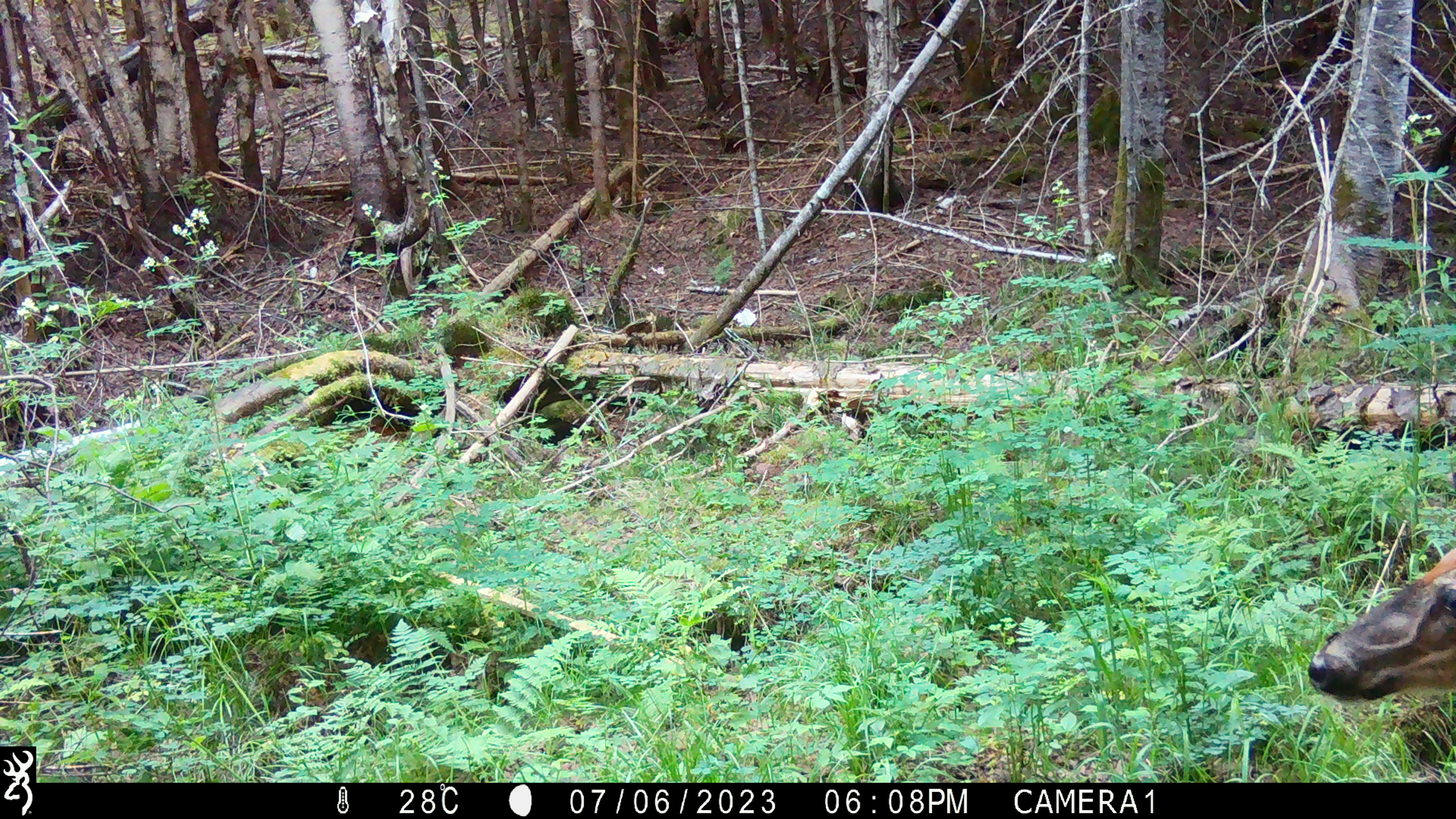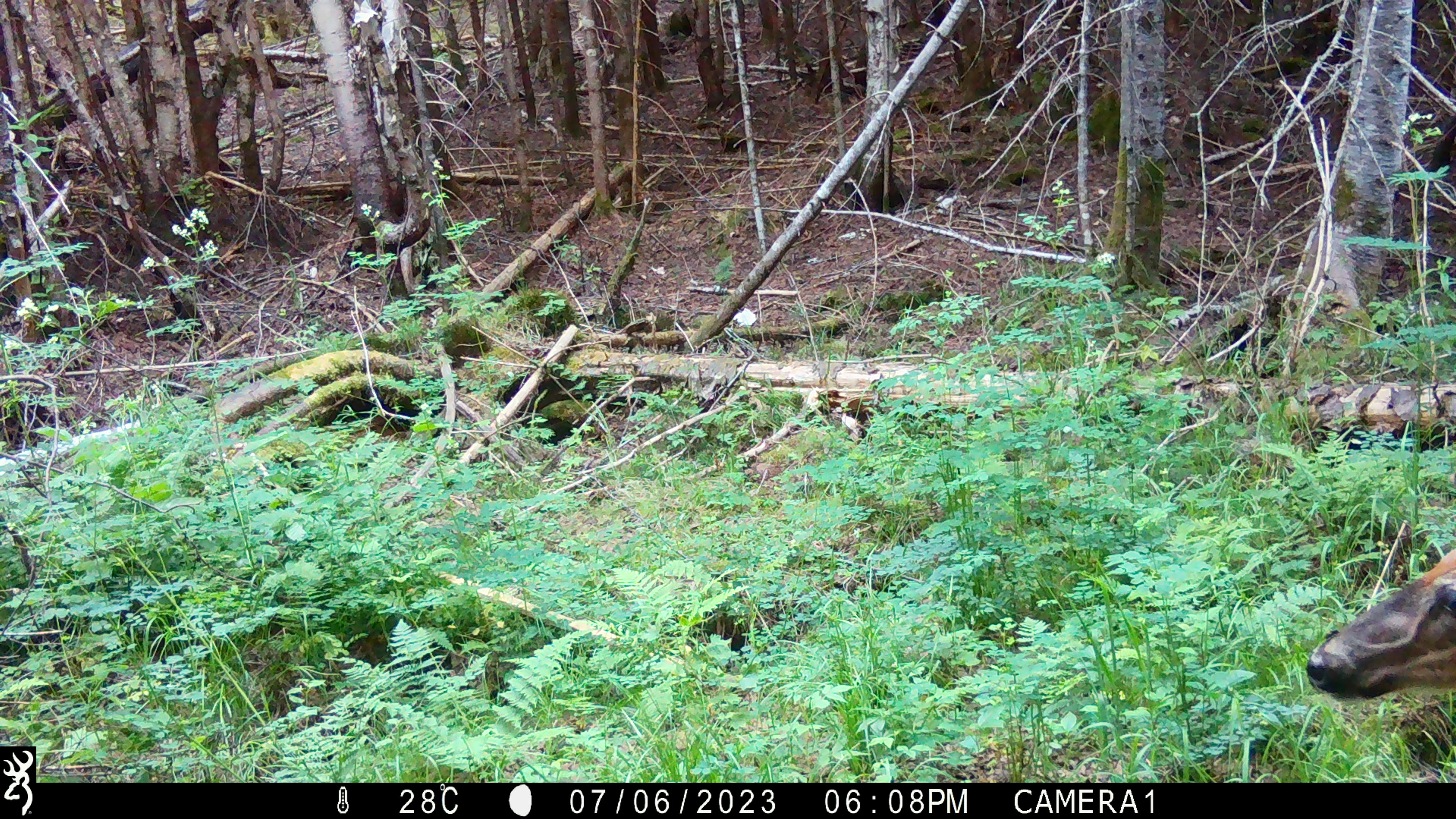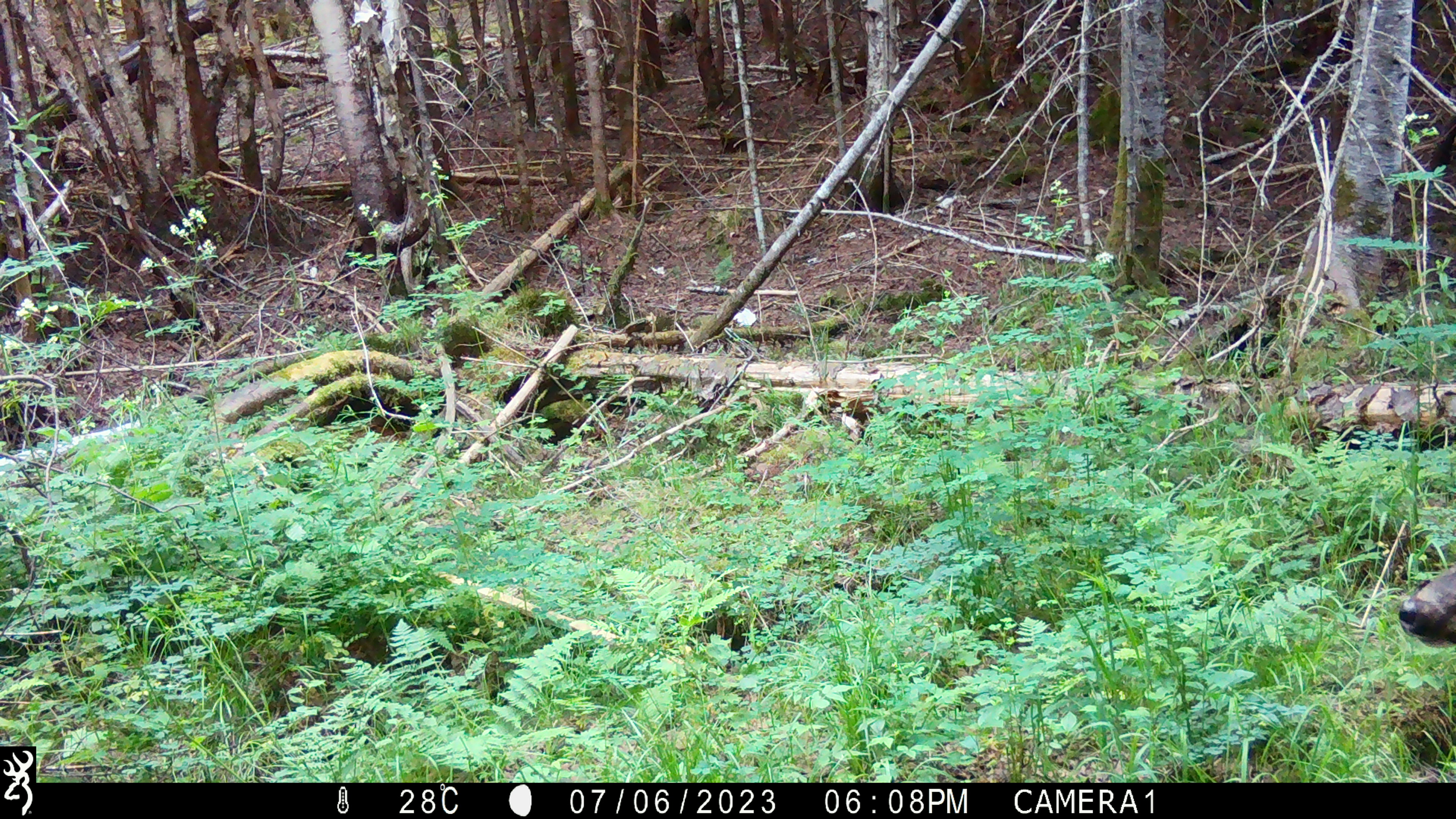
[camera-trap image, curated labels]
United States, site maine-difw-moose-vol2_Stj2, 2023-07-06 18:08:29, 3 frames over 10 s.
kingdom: Animalia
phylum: Chordata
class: Mammalia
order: Artiodactyla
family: Cervidae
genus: Odocoileus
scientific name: Odocoileus virginianus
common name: white-tailed deer